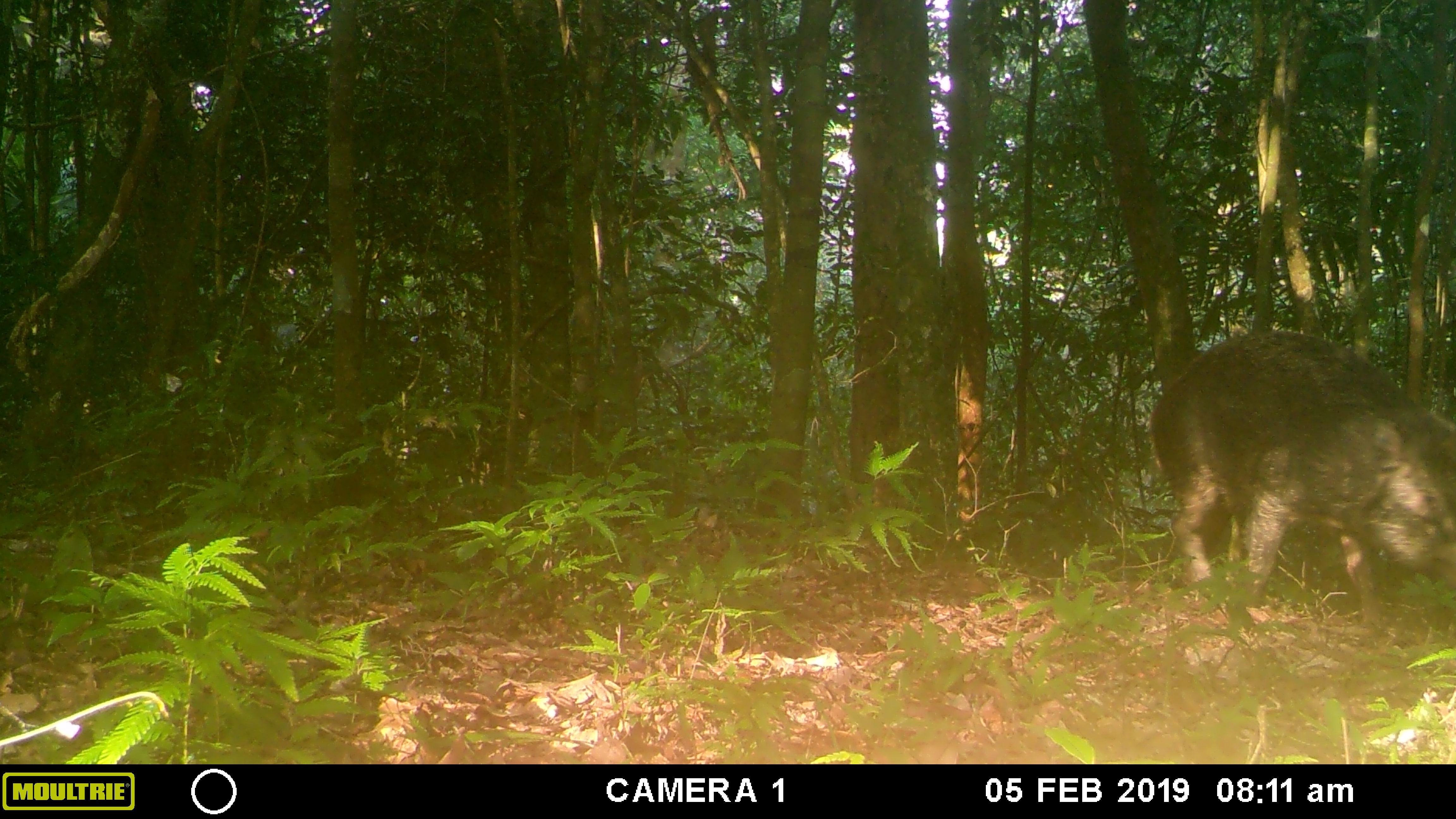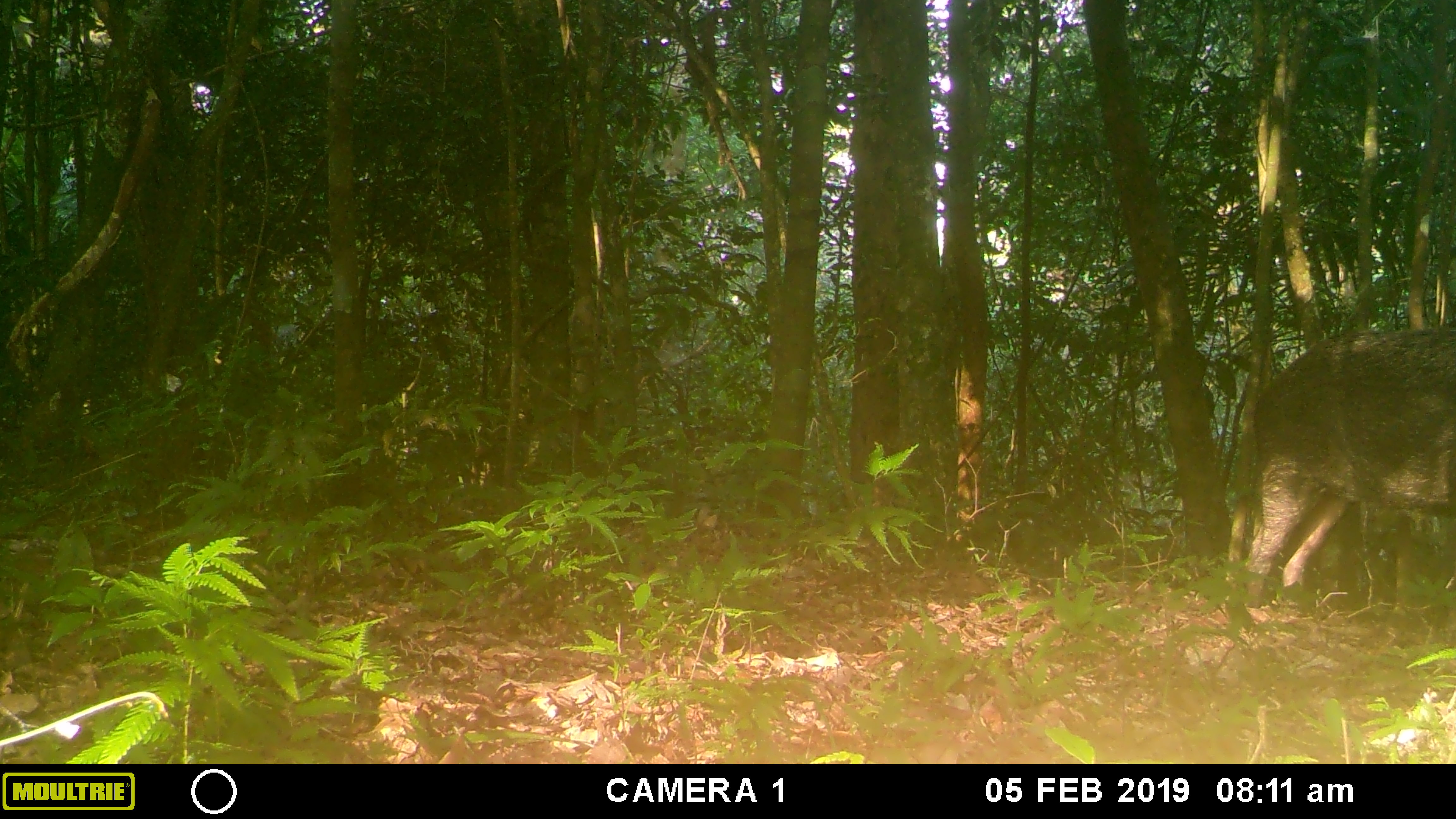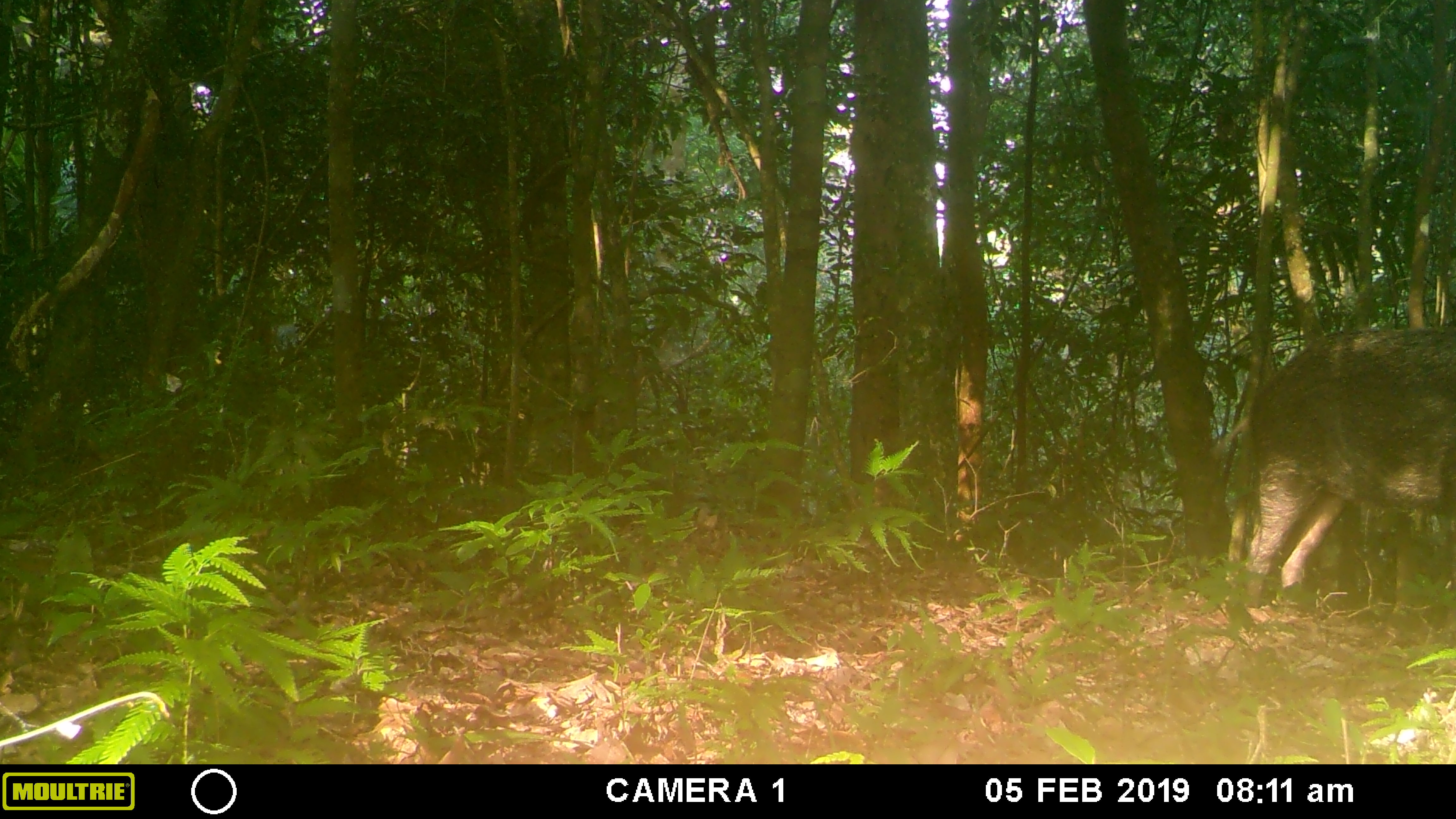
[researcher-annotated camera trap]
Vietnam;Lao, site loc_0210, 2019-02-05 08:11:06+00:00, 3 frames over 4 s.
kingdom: Animalia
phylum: Chordata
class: Mammalia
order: Artiodactyla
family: Suidae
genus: Sus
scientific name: Sus scrofa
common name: eurasian wild pig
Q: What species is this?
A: Eurasian wild pig (Sus scrofa).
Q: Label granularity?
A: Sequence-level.